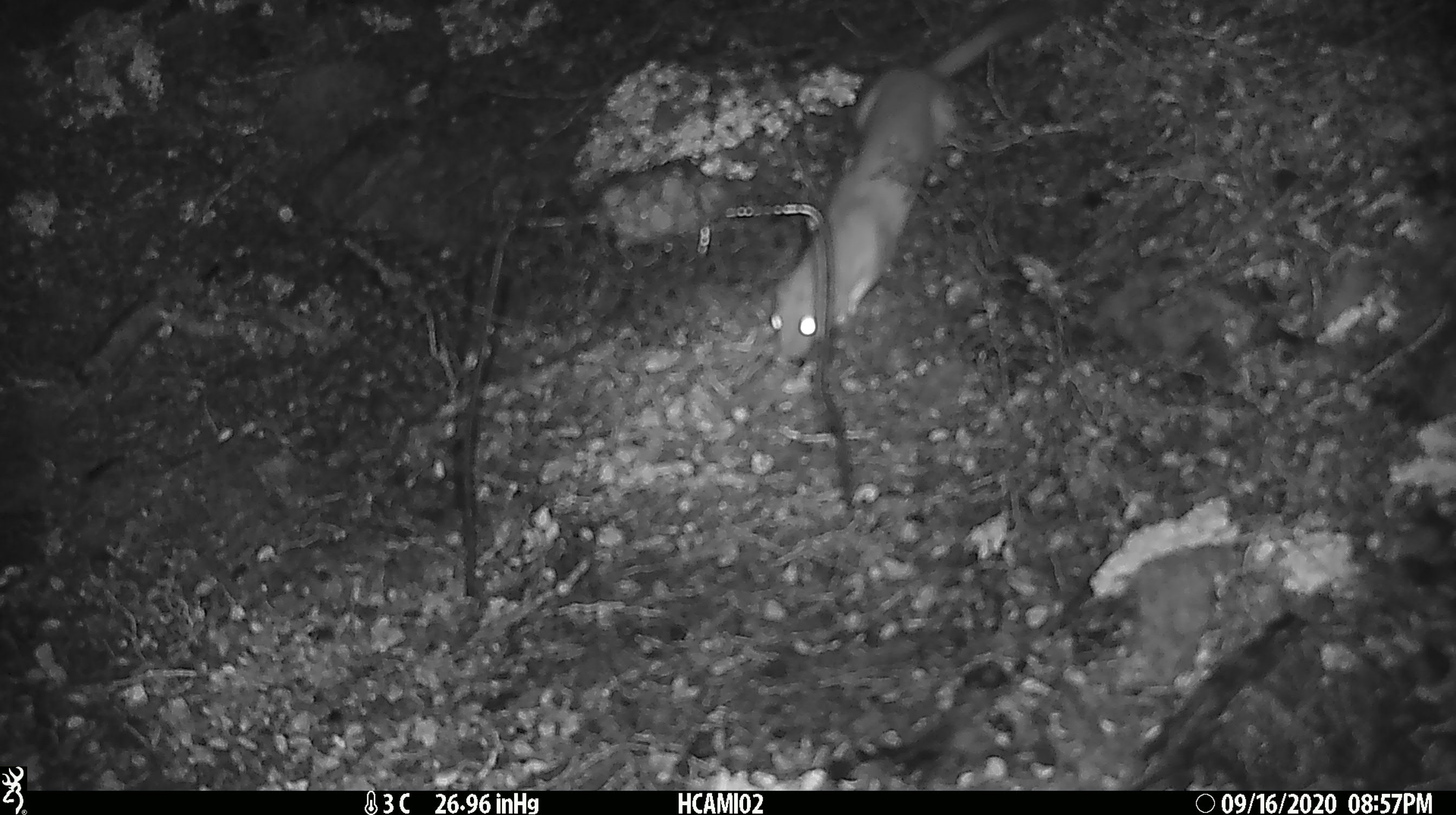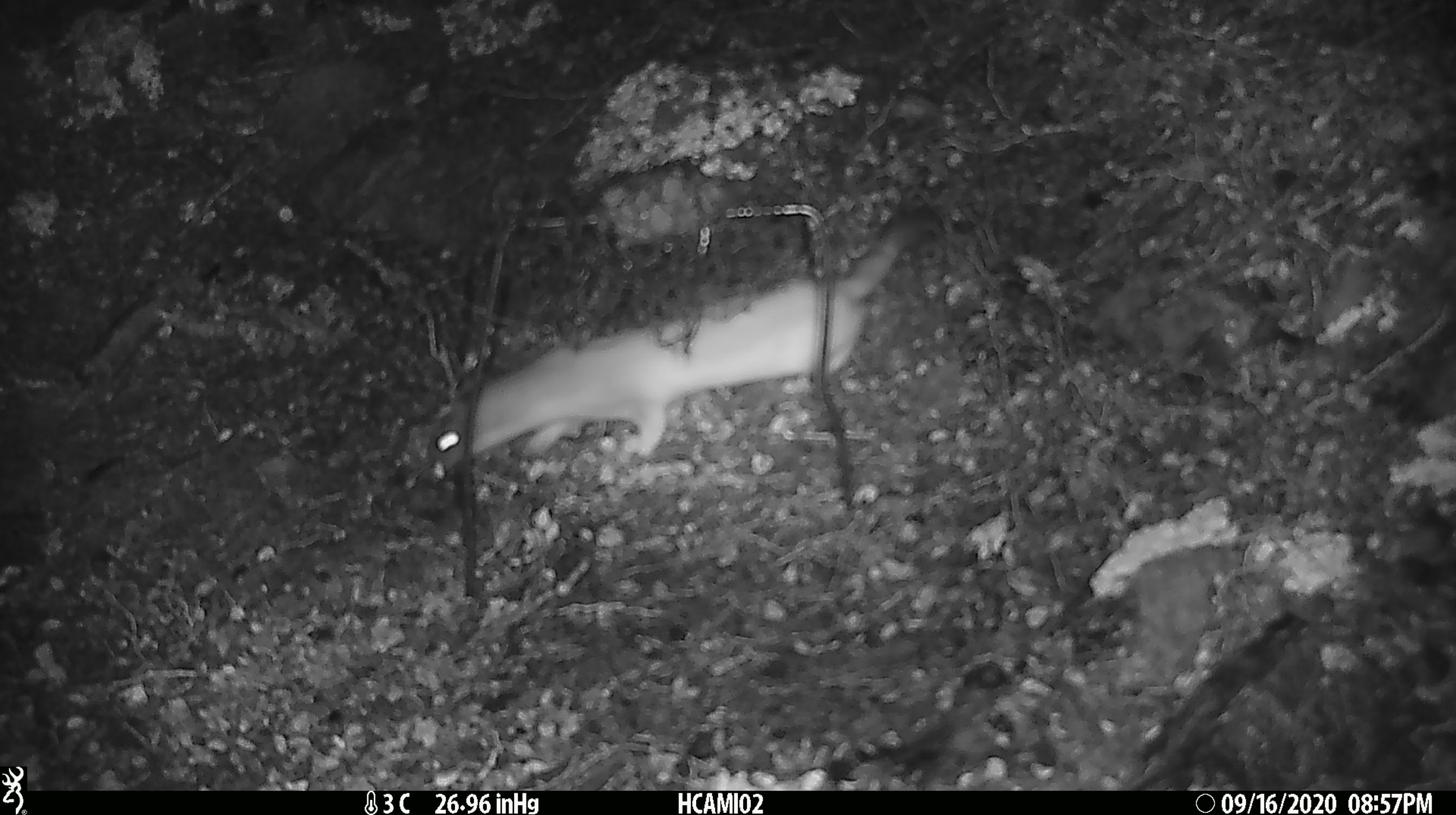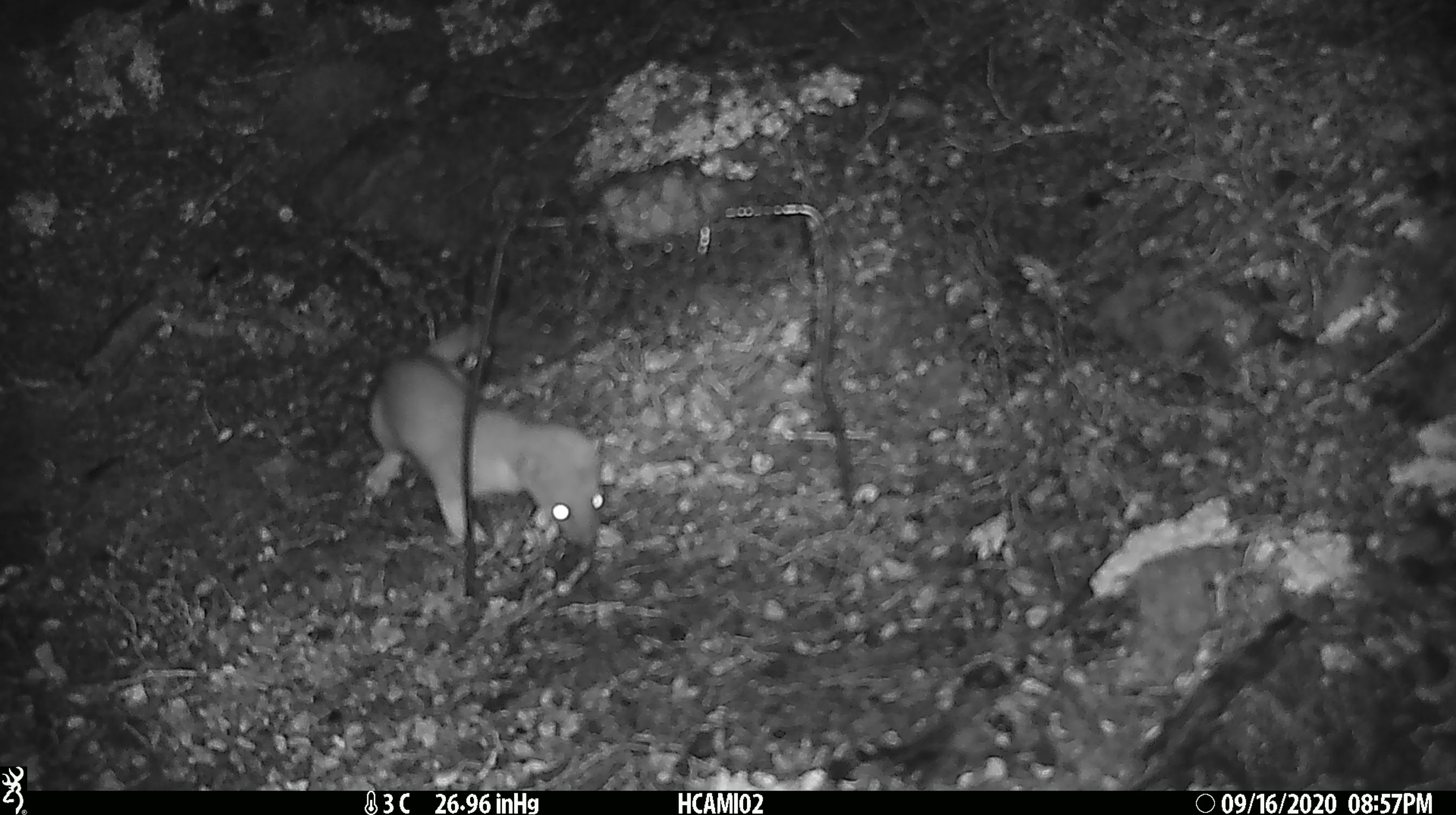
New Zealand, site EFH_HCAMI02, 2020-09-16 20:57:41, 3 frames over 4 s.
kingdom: Animalia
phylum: Chordata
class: Mammalia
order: Carnivora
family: Mustelidae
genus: Mustela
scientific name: Mustela erminea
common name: stoat